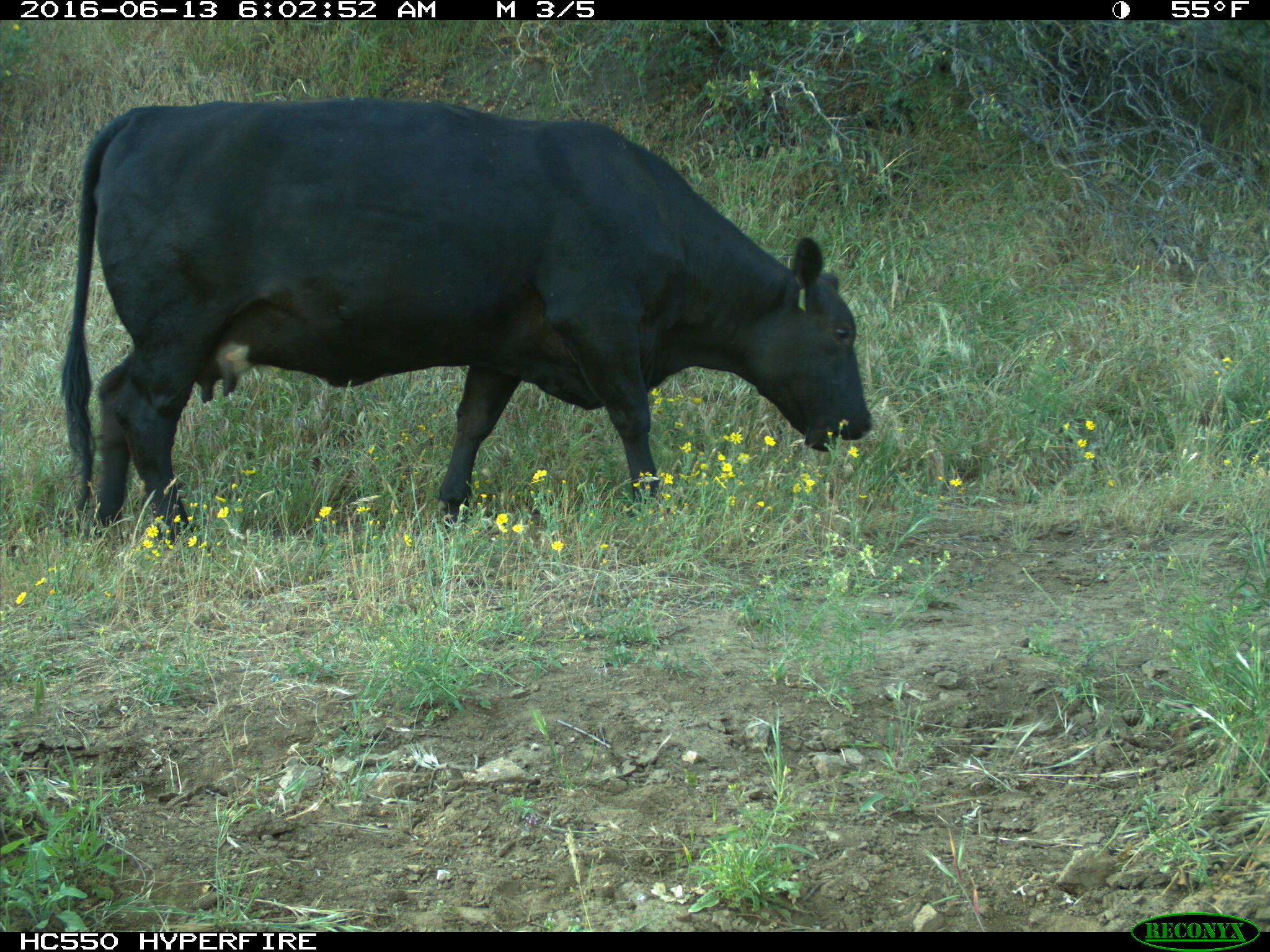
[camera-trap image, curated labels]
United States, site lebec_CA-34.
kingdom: Animalia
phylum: Chordata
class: Mammalia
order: Artiodactyla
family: Bovidae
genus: Bos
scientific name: Bos taurus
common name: domestic cow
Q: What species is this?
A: Bos taurus (domestic cow).